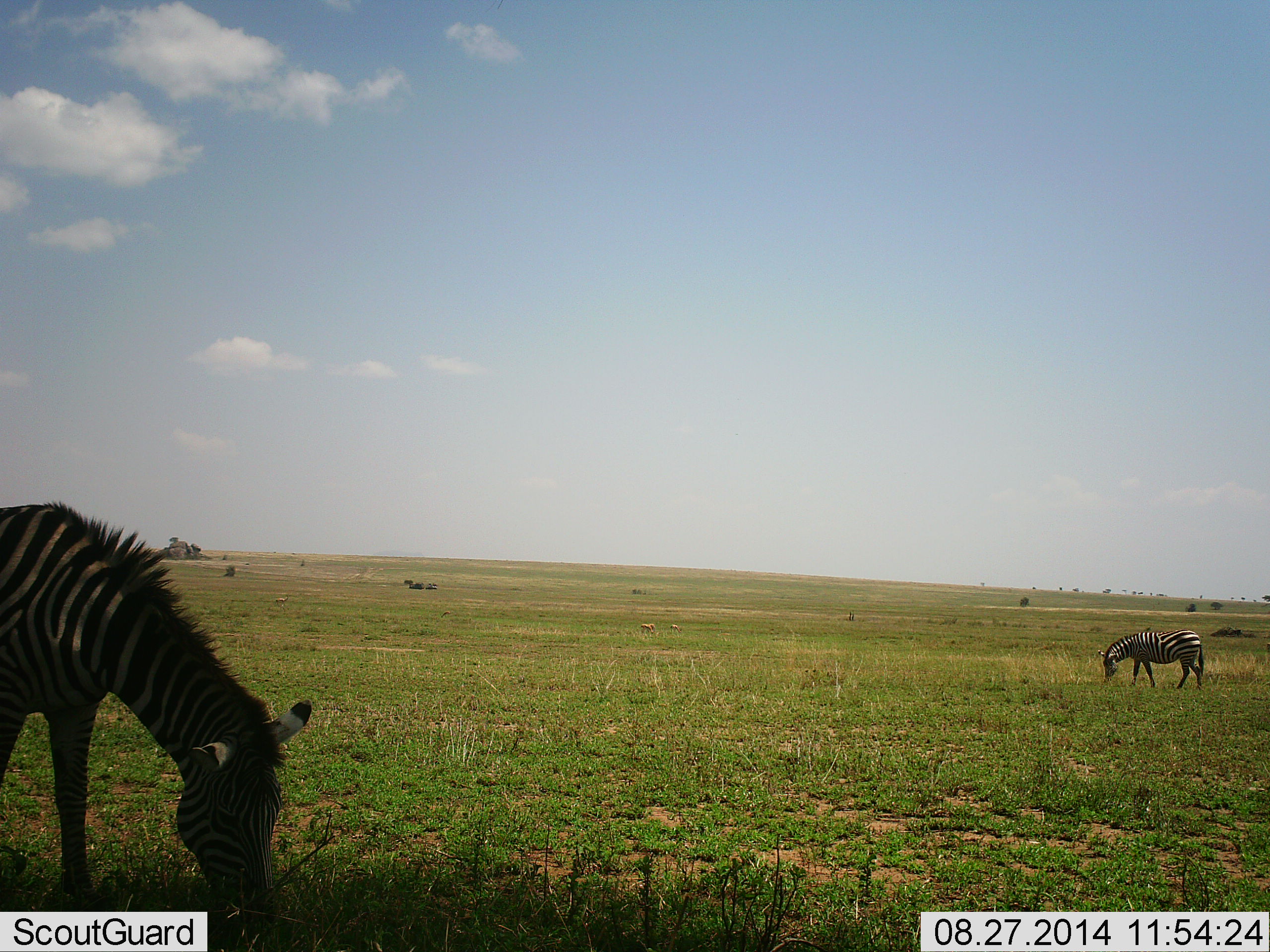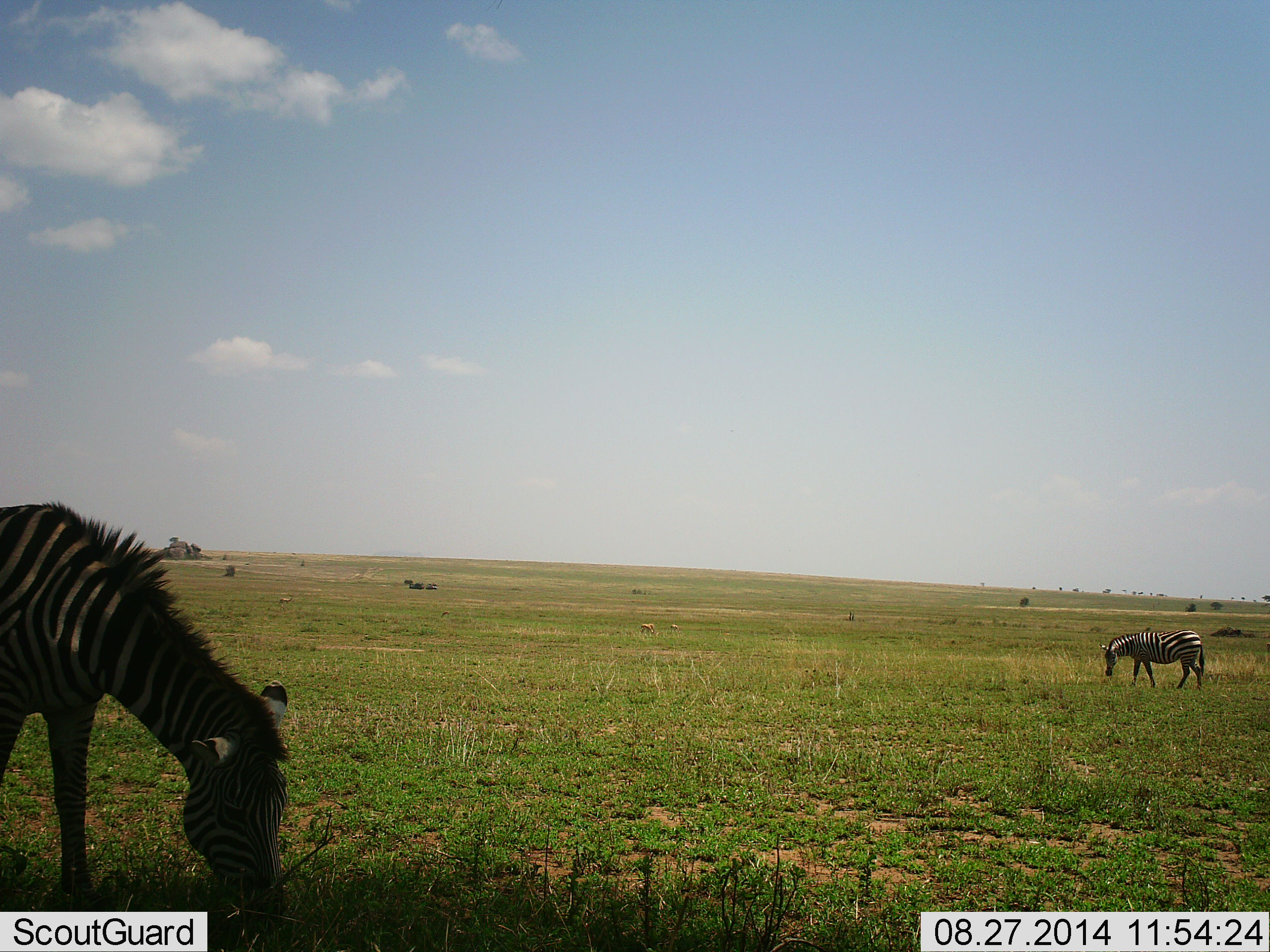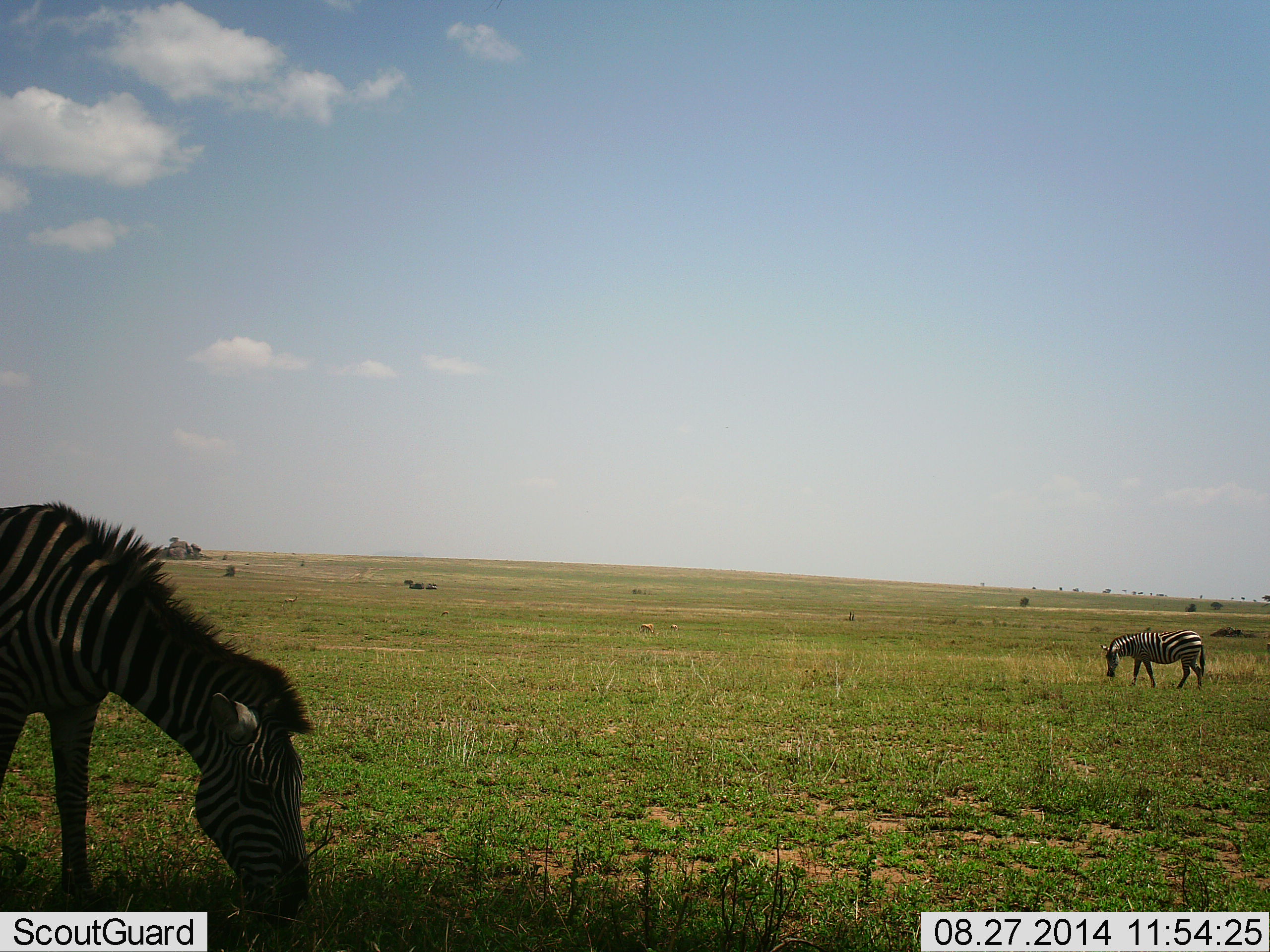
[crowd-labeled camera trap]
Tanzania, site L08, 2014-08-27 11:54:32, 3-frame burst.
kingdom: Animalia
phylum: Chordata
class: Mammalia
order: Perissodactyla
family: Equidae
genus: Equus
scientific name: Equus quagga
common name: plains zebra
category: zebra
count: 2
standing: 17%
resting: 0%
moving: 0%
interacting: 0%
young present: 0%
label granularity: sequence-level